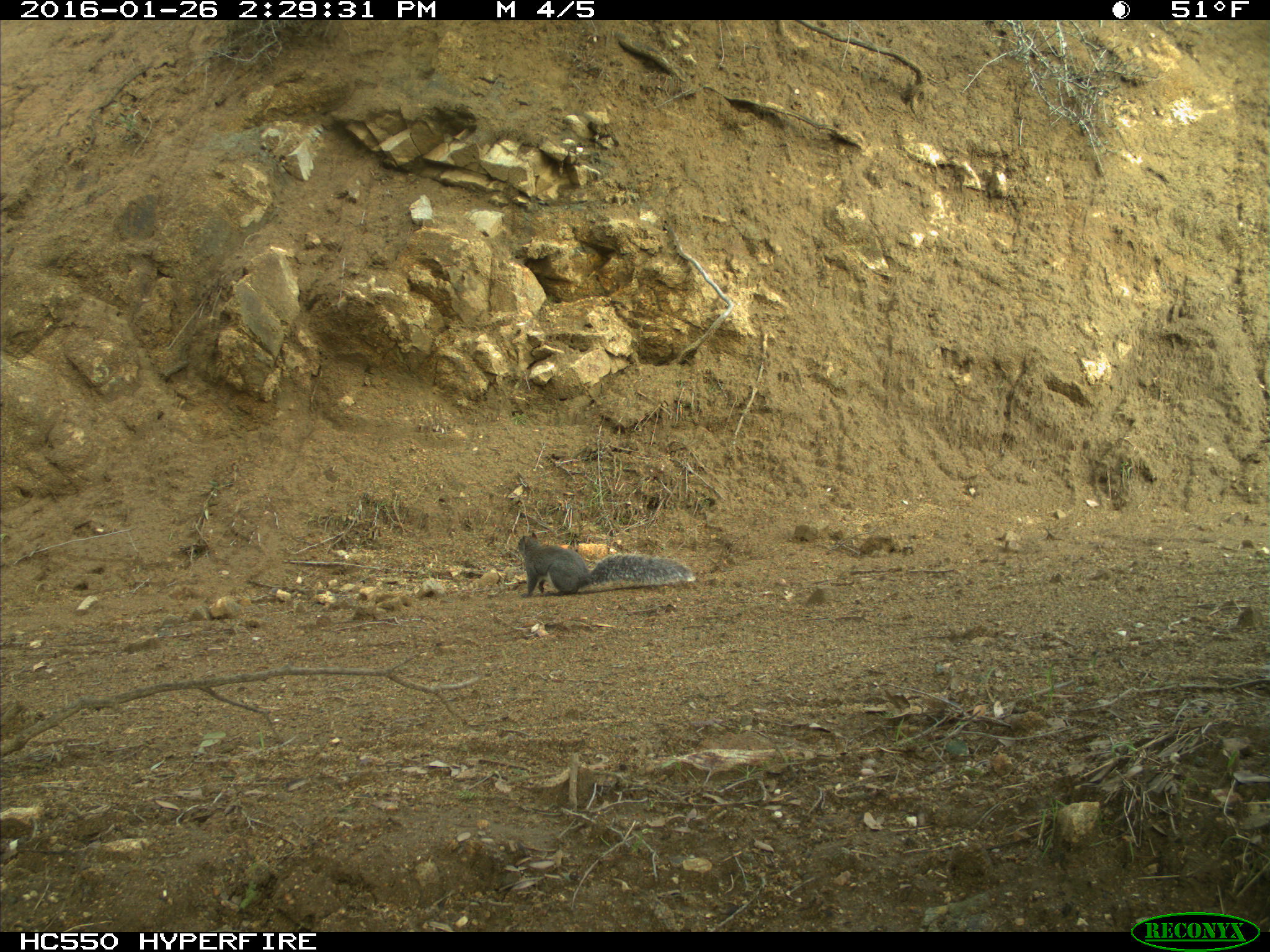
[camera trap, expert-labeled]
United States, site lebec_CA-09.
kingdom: Animalia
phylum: Chordata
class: Mammalia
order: Rodentia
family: Sciuridae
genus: Sciurus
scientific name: Sciurus carolinensis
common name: eastern gray squirrel